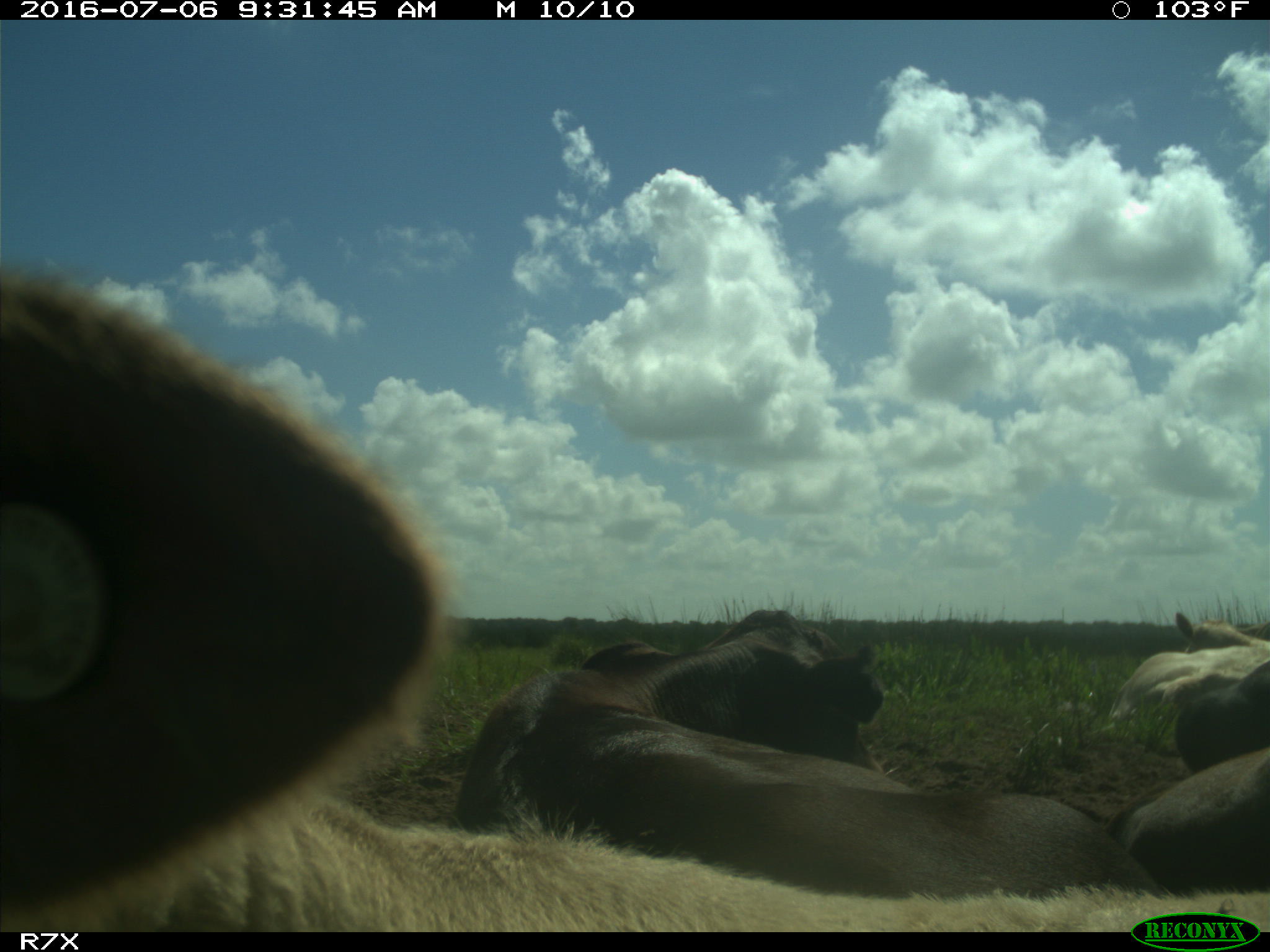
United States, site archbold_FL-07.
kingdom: Animalia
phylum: Chordata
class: Mammalia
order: Artiodactyla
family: Bovidae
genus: Bos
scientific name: Bos taurus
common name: domestic cow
Bos taurus (domestic cow).